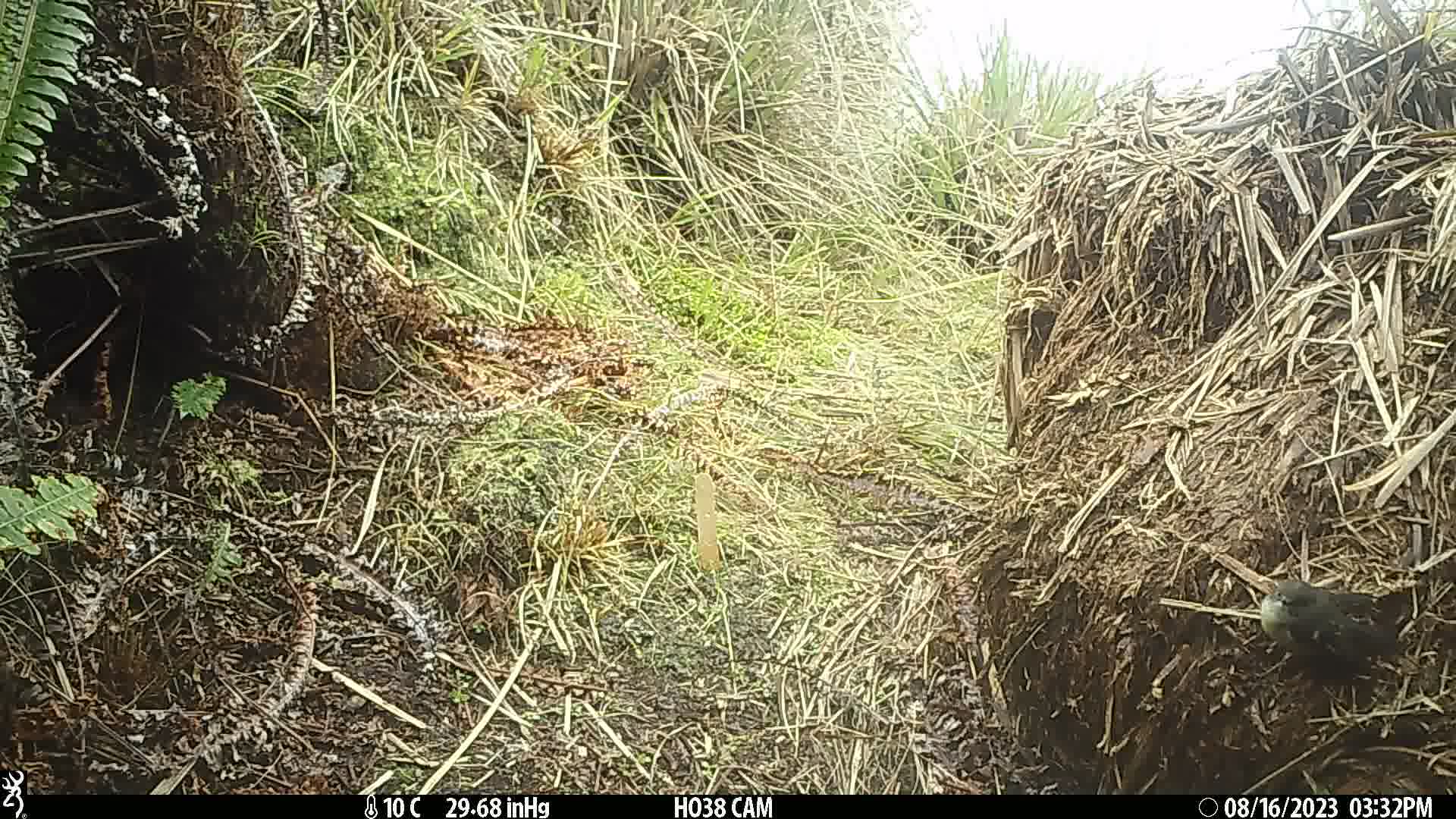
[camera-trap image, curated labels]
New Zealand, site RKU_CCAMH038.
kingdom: Animalia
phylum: Chordata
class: Aves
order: Passeriformes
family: Petroicidae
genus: Petroica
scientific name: Petroica macrocephala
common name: tomtit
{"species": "tomtit (Petroica macrocephala)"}